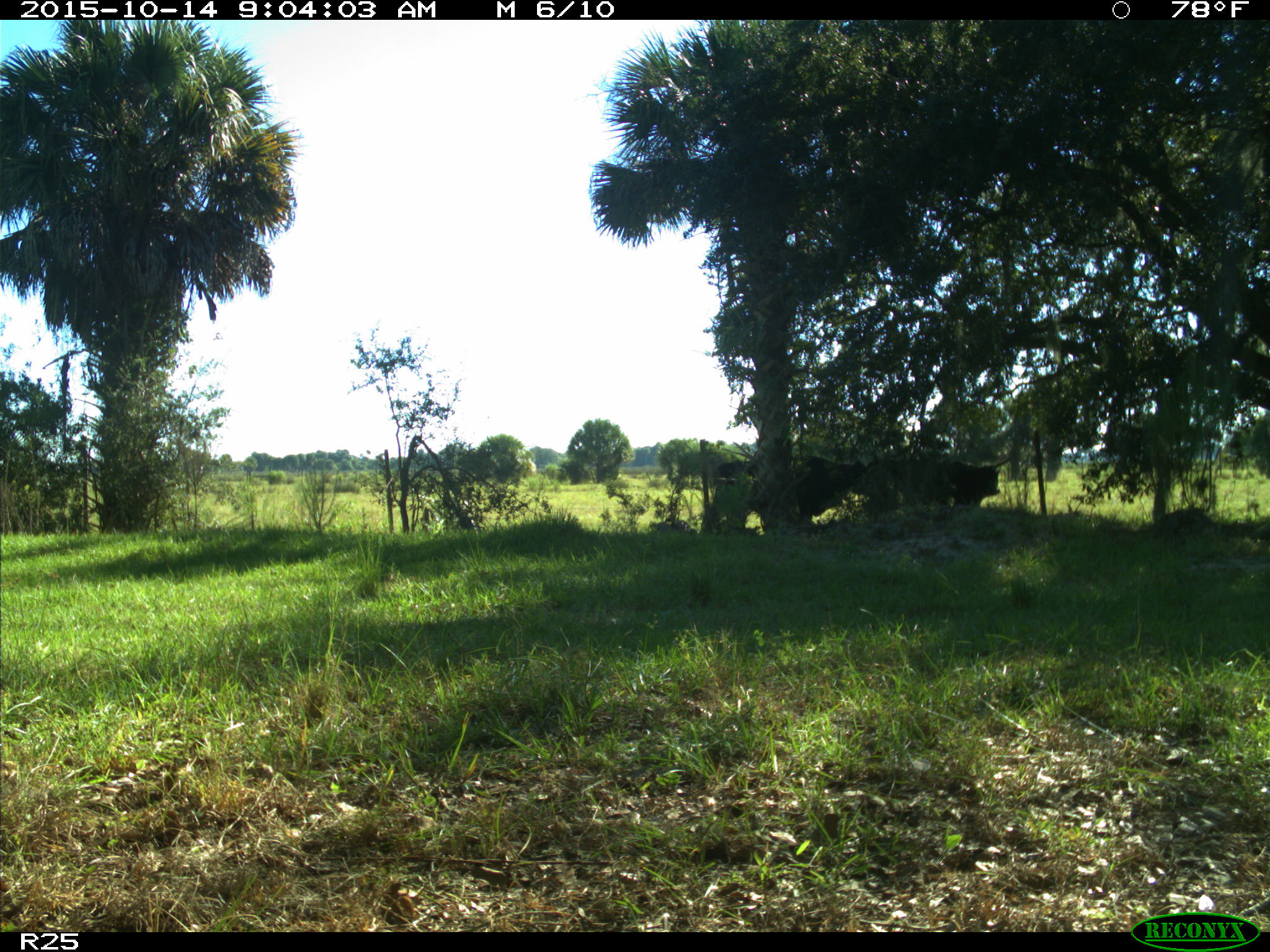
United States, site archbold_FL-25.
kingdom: Animalia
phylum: Chordata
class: Mammalia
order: Artiodactyla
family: Bovidae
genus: Bos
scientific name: Bos taurus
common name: domestic cow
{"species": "Bos taurus (domestic cow)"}